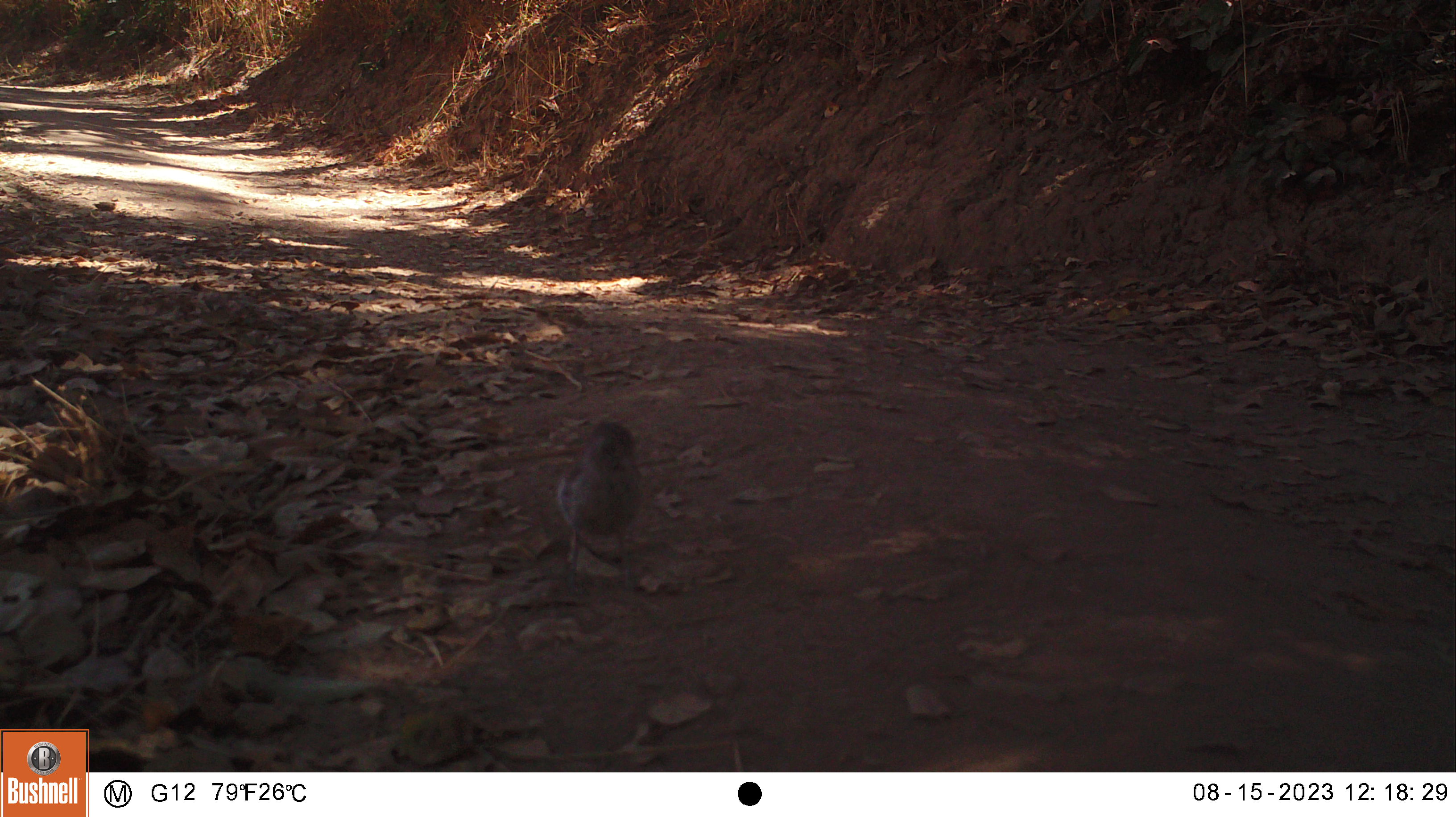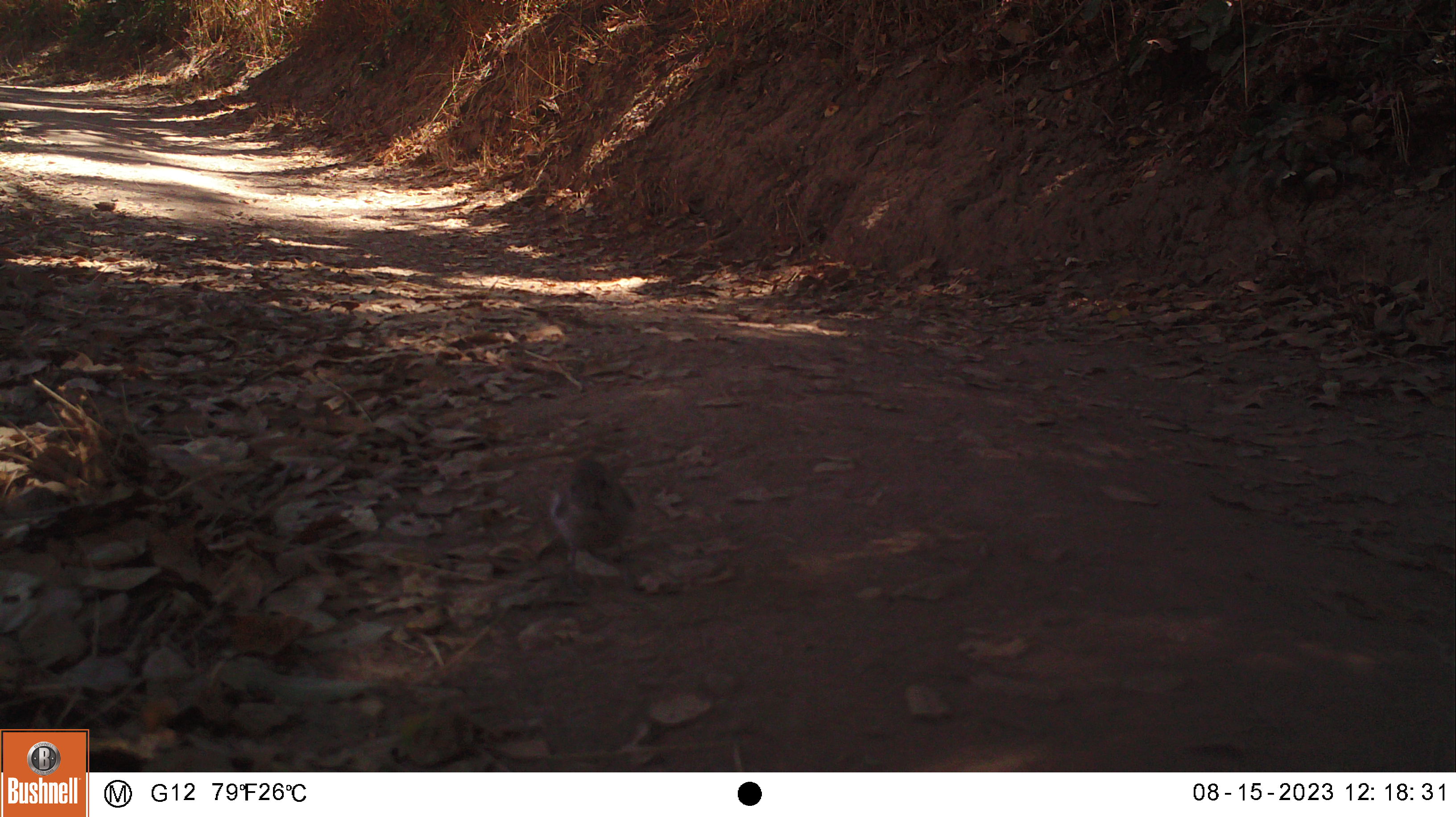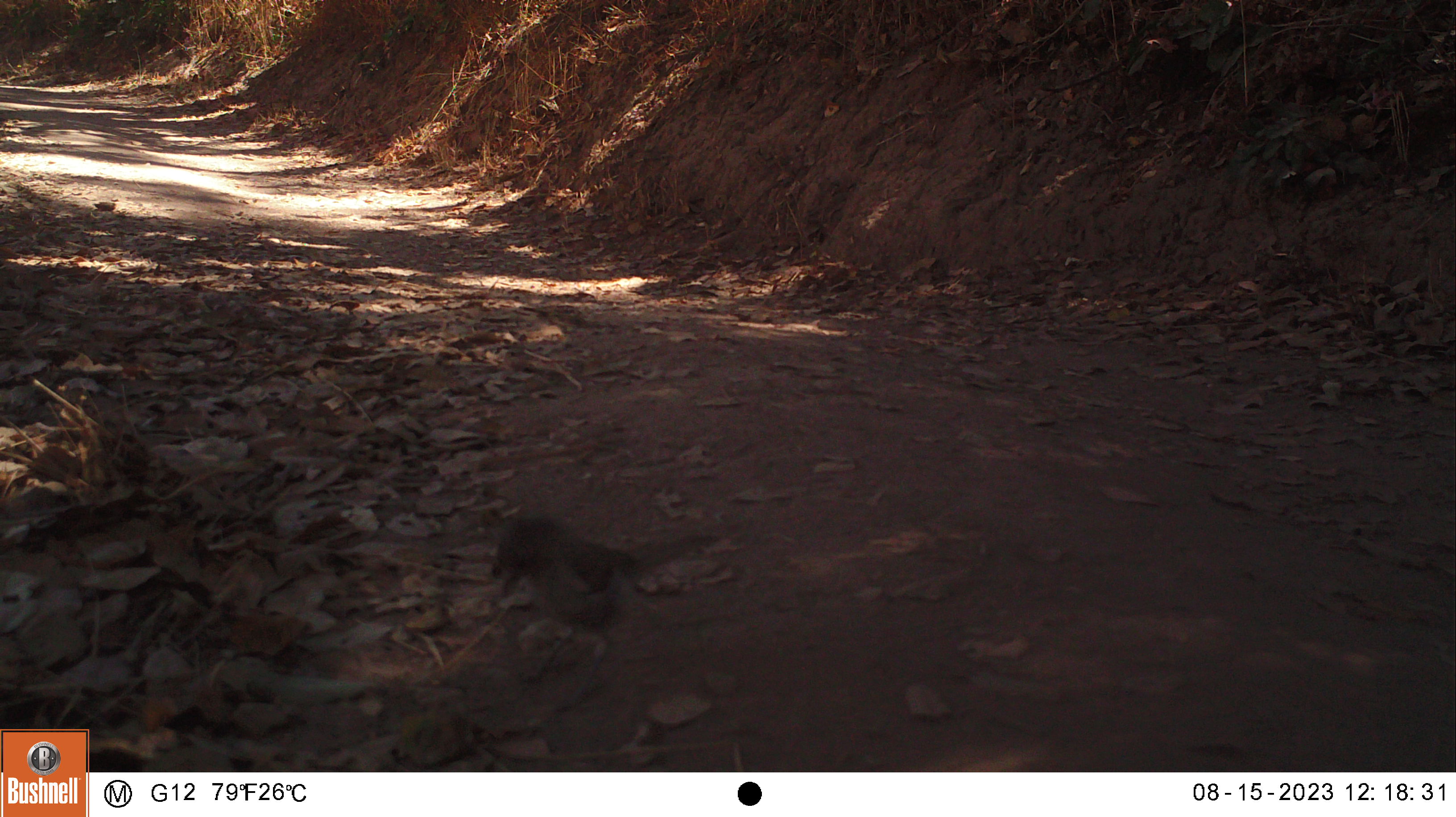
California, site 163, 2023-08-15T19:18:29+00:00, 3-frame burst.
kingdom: Animalia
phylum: Chordata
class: Aves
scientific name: Aves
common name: bird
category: unknown bird